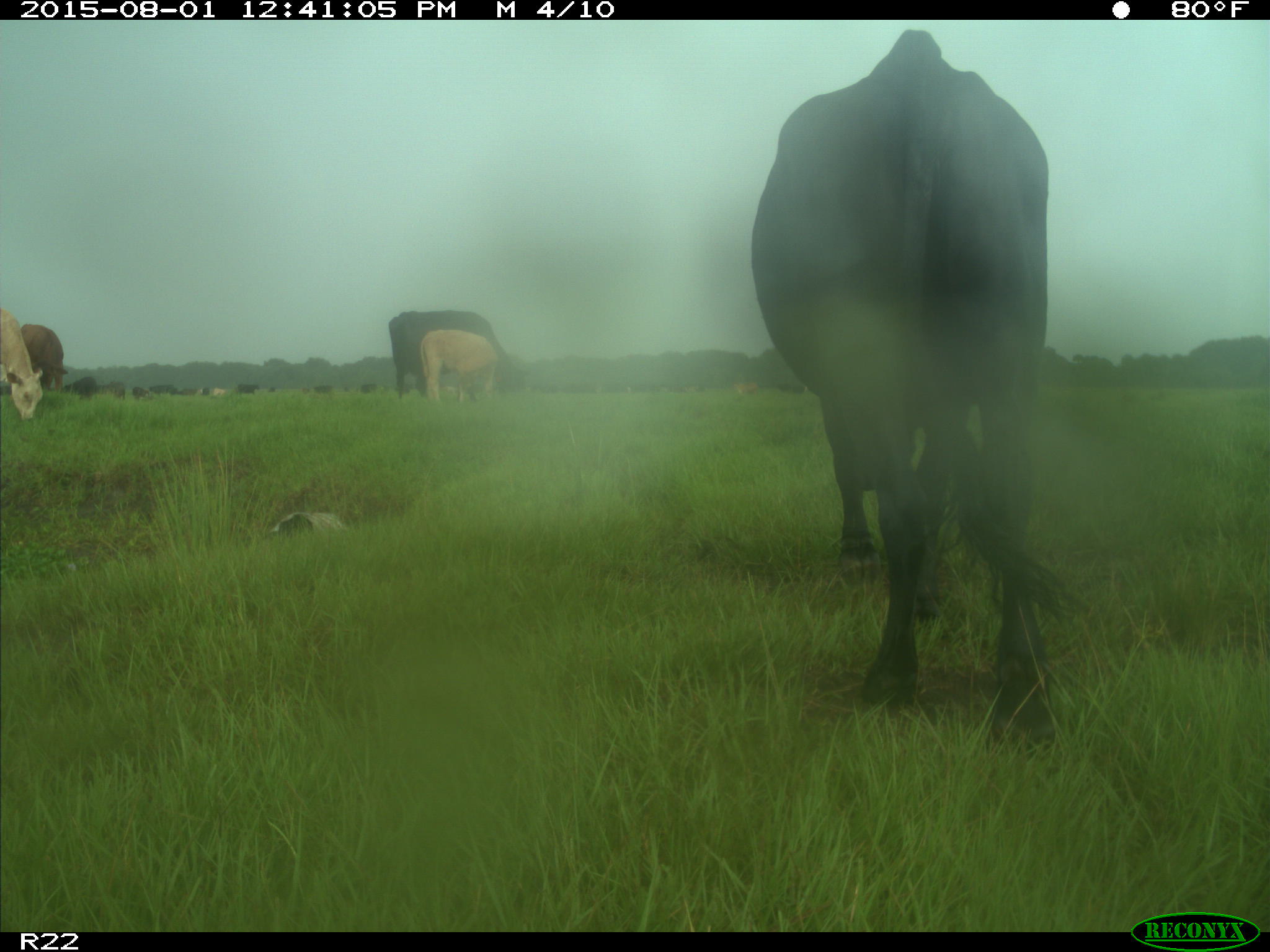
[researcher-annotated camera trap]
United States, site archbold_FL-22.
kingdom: Animalia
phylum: Chordata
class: Mammalia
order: Artiodactyla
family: Bovidae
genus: Bos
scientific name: Bos taurus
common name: domestic cow